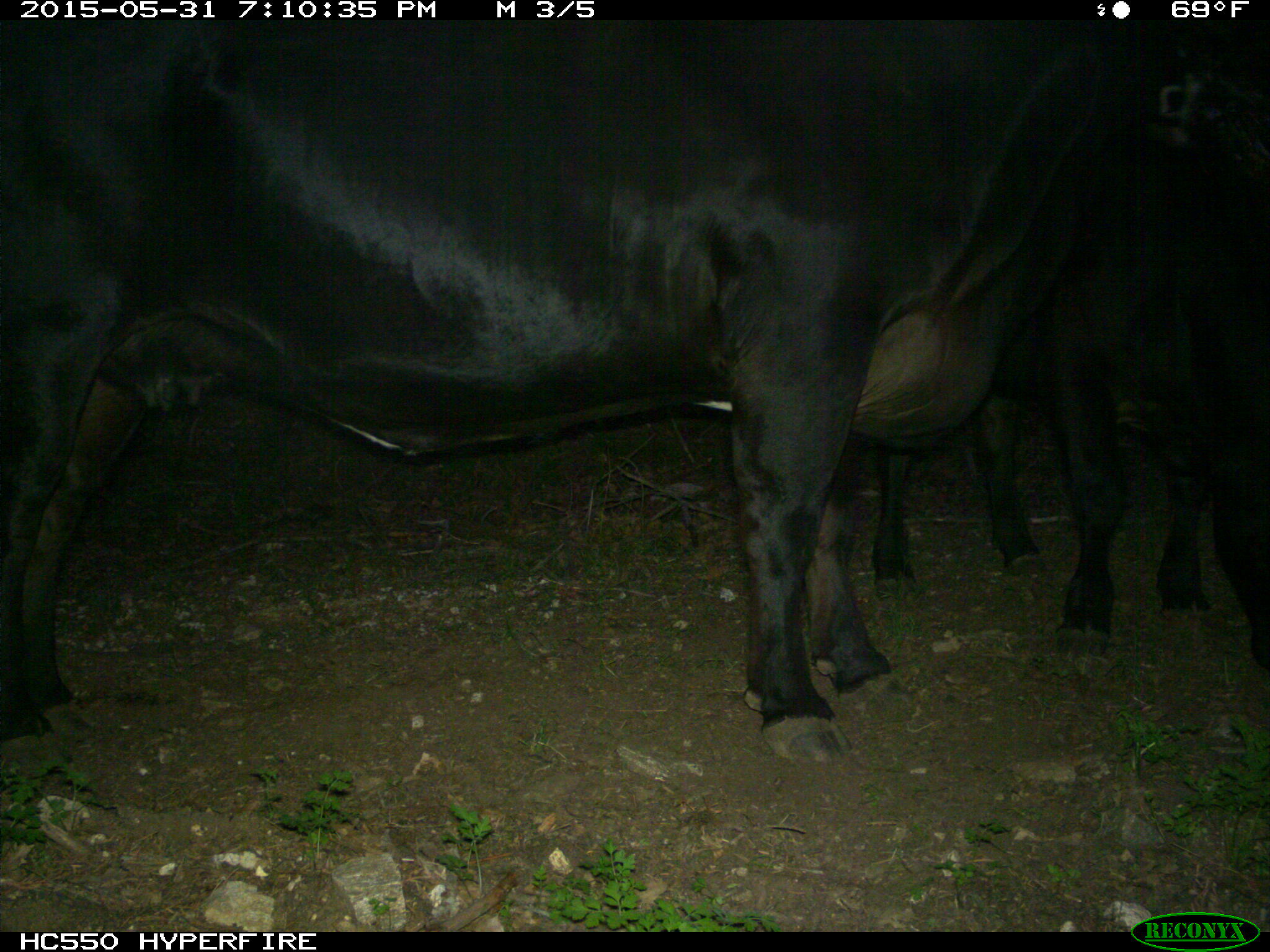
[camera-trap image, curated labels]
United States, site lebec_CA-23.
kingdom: Animalia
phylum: Chordata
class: Mammalia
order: Artiodactyla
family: Bovidae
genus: Bos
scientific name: Bos taurus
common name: domestic cow